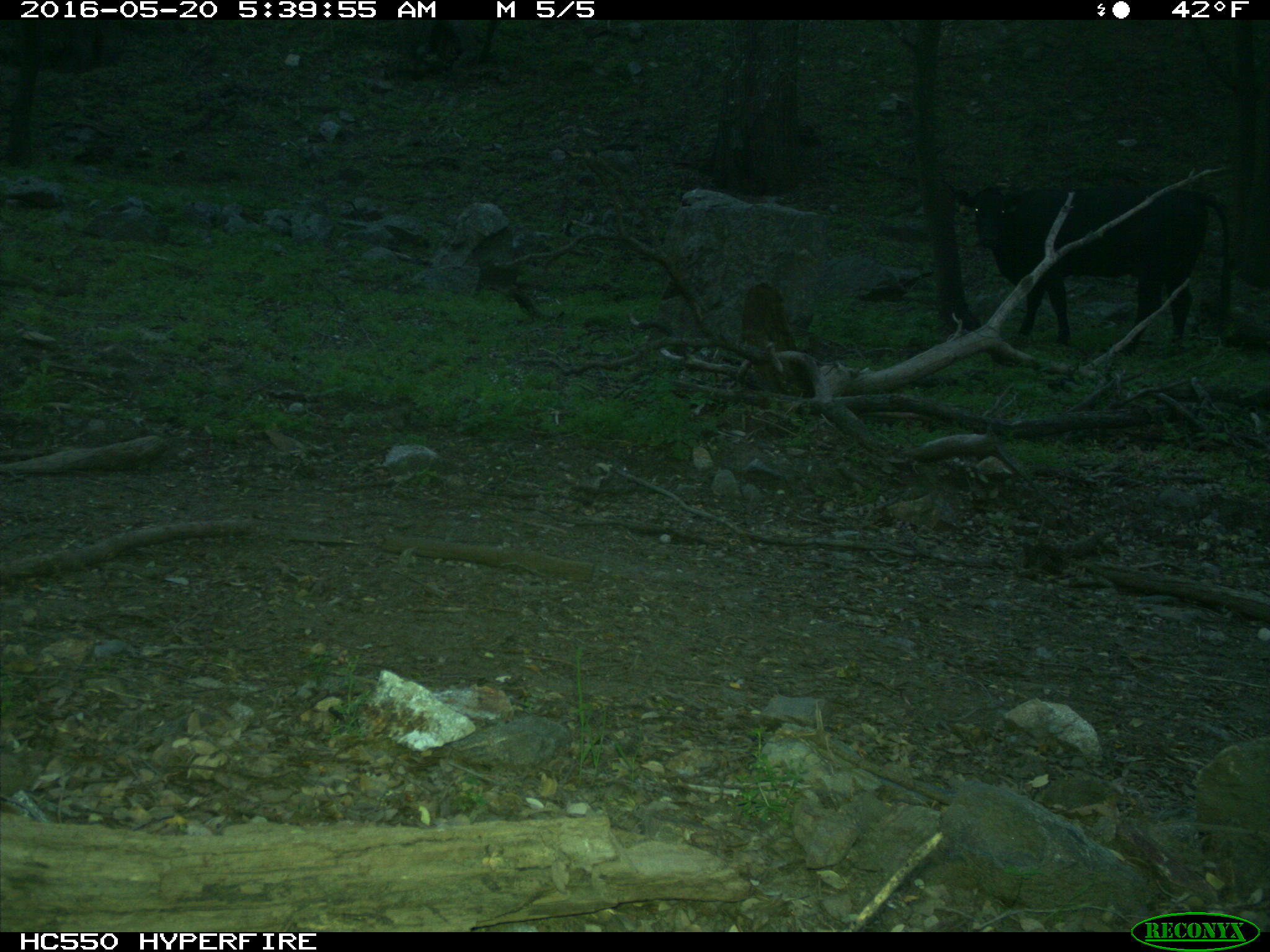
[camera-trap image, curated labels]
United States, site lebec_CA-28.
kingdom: Animalia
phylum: Chordata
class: Mammalia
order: Artiodactyla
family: Bovidae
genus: Bos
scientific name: Bos taurus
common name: domestic cow